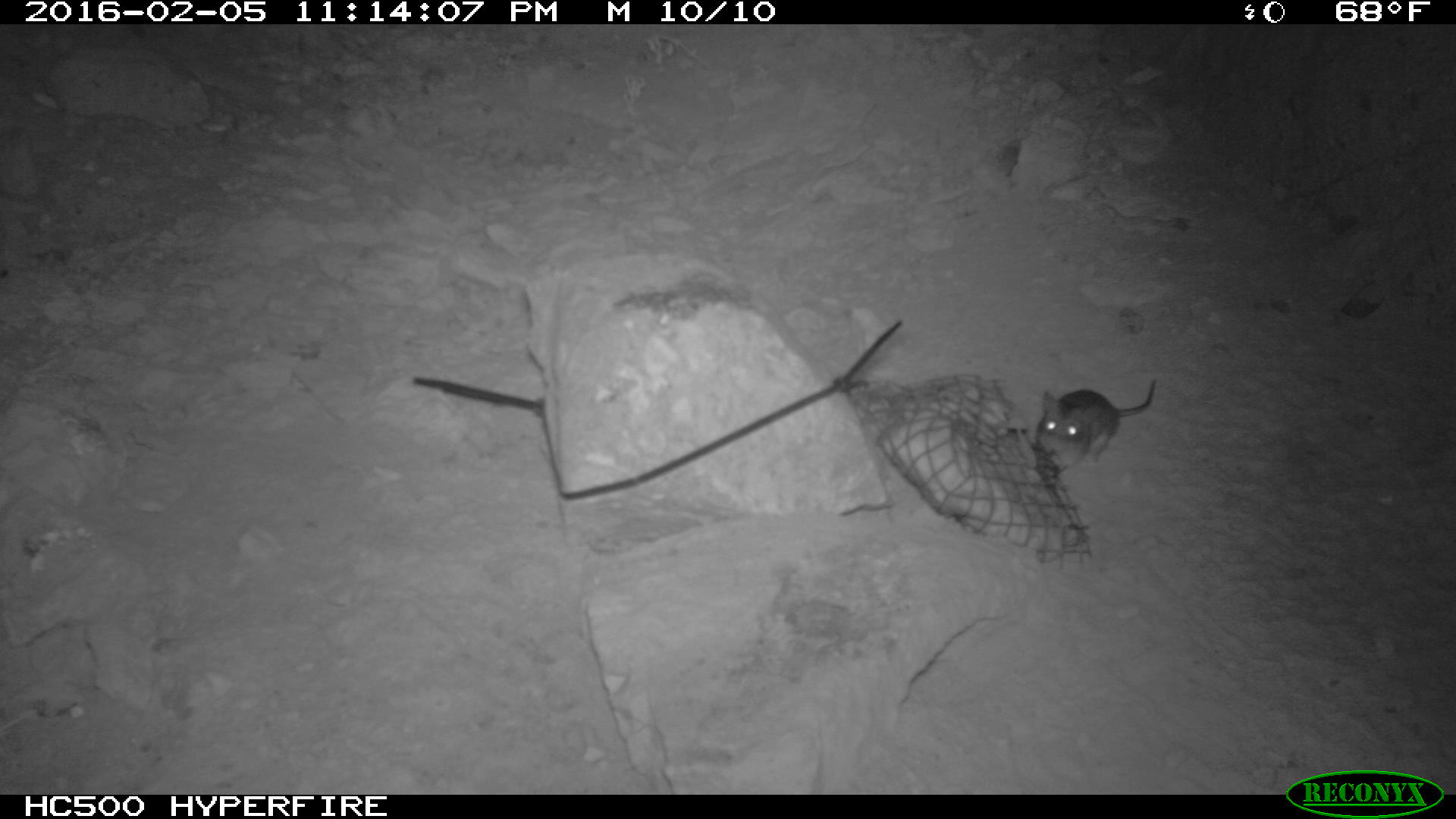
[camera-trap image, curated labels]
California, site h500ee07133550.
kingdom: Animalia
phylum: Chordata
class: Mammalia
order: Rodentia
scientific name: Rodentia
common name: rodent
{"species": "rodent (Rodentia)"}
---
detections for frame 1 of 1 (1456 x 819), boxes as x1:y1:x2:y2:
rodent: 1036:379:1156:463